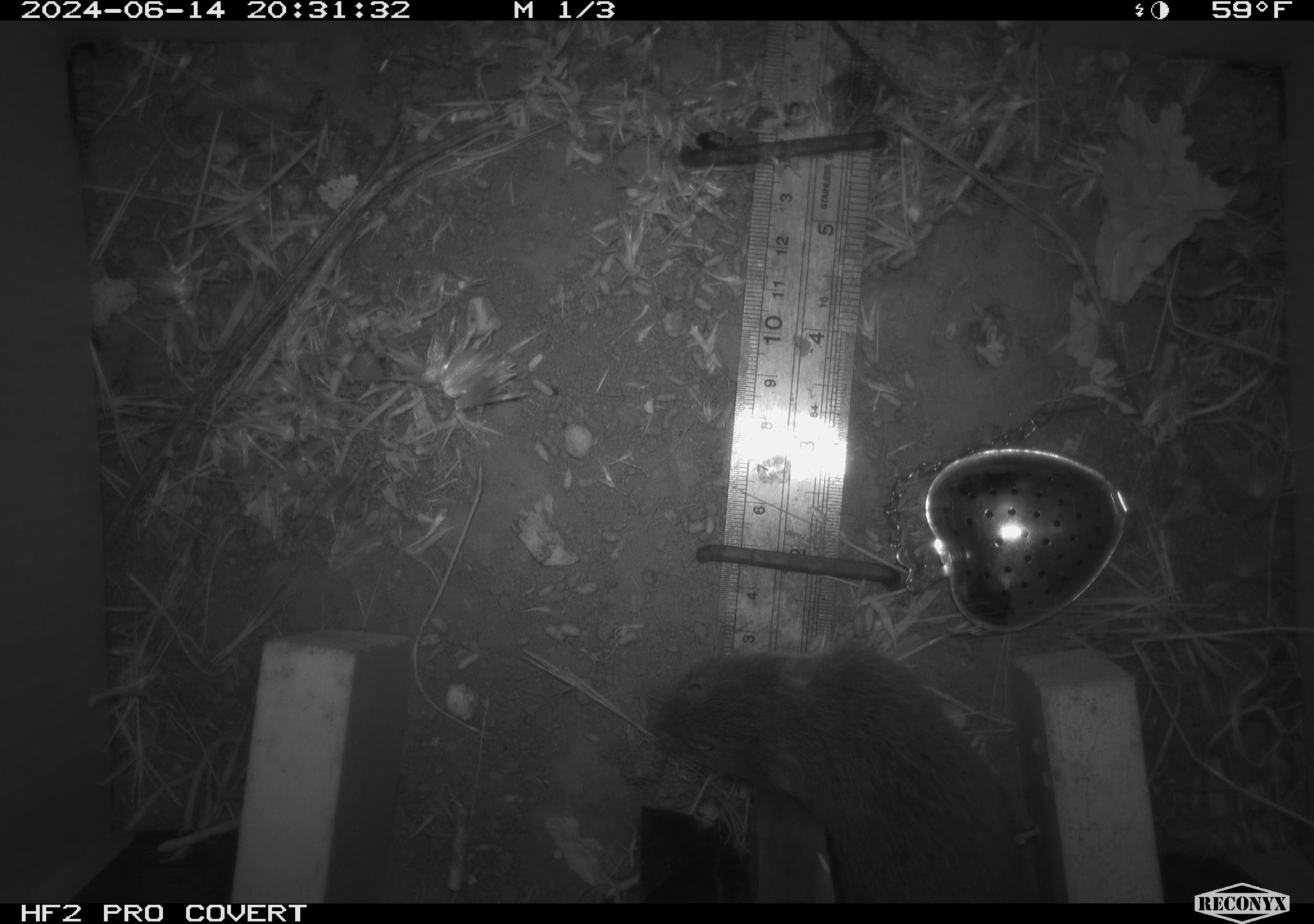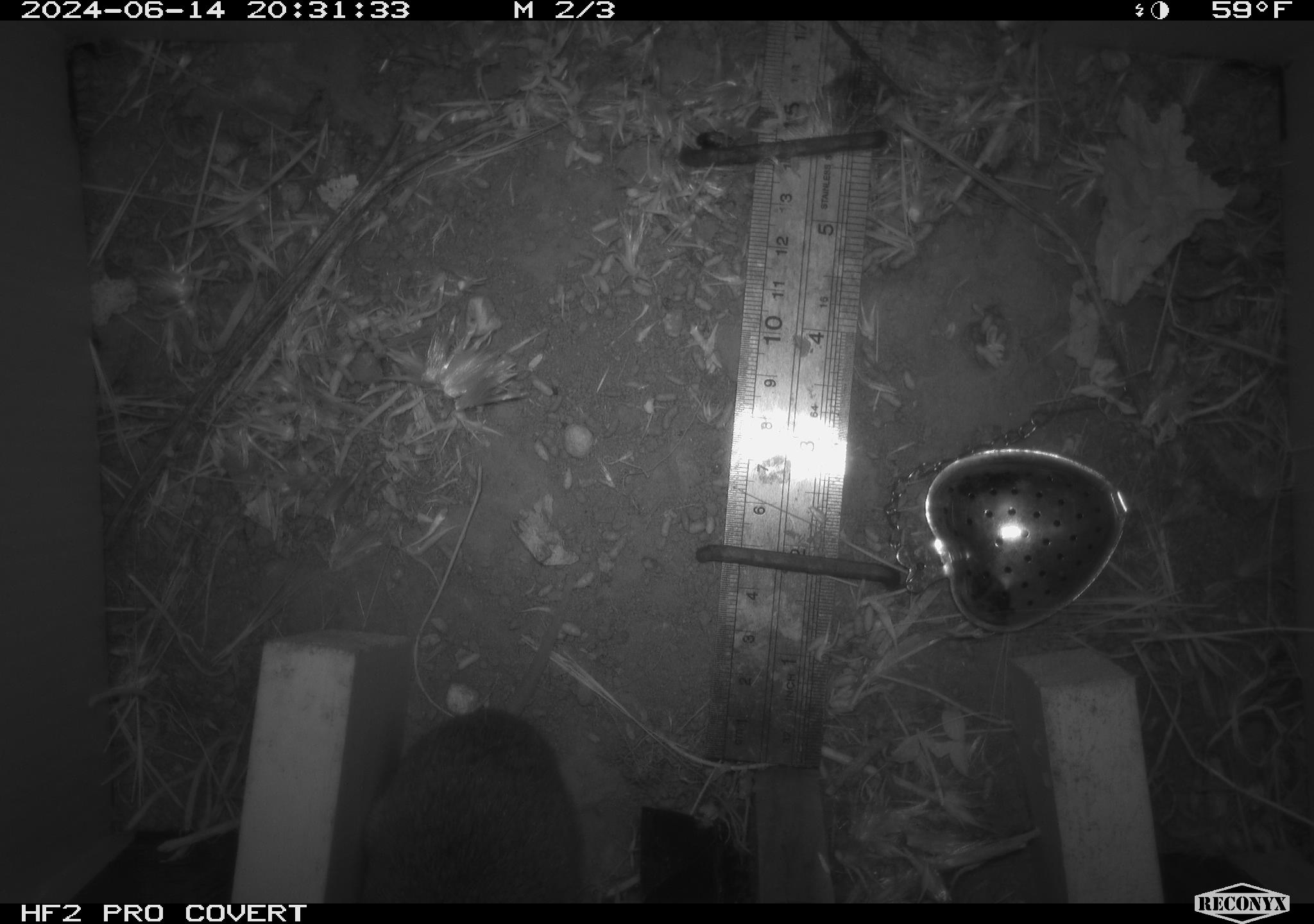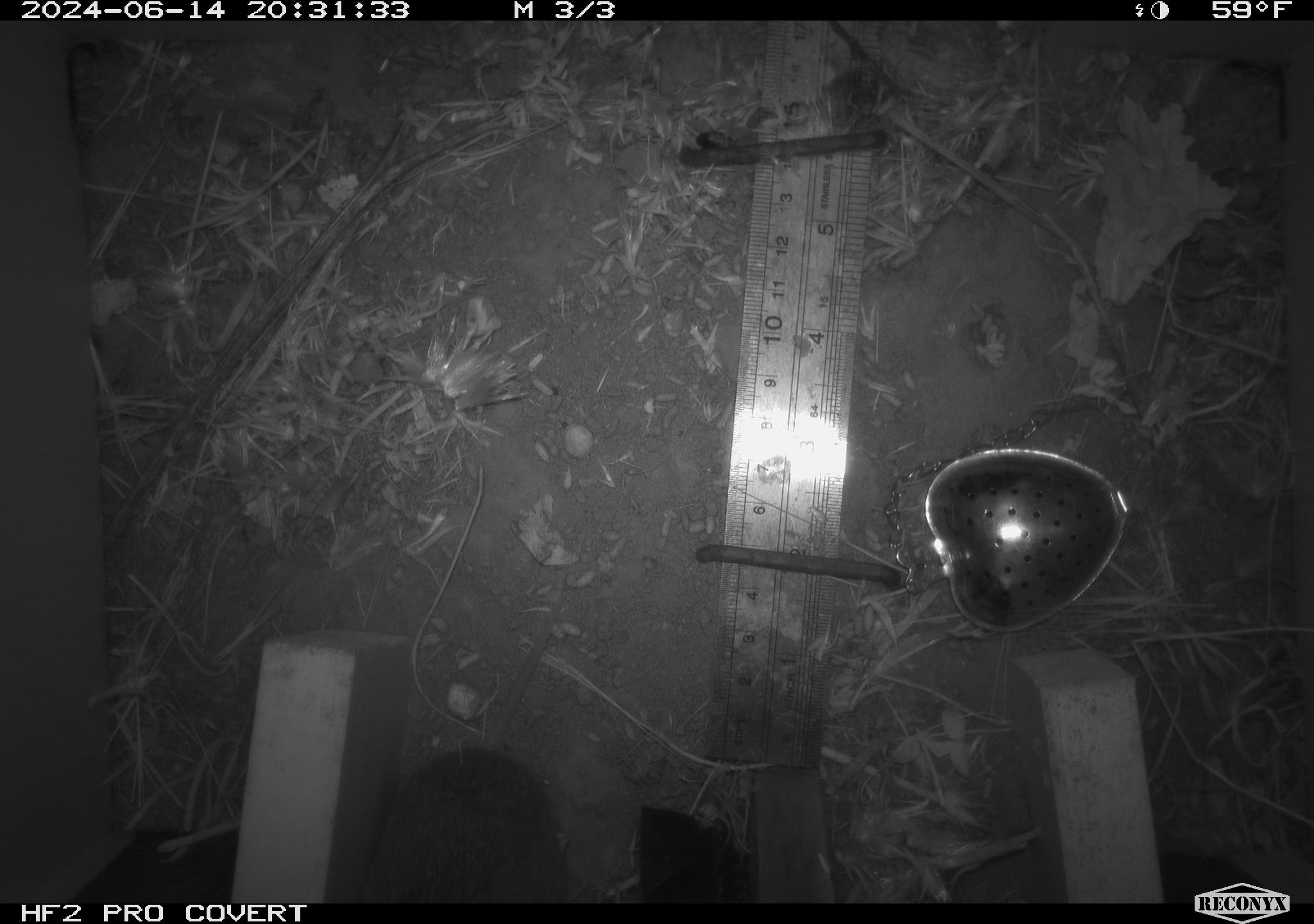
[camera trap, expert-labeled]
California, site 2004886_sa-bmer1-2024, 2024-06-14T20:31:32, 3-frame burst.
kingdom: Animalia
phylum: Chordata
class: Mammalia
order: Rodentia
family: Cricetidae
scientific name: Cricetidae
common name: hamsters, voles, lemmings, and allies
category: cricetidae family